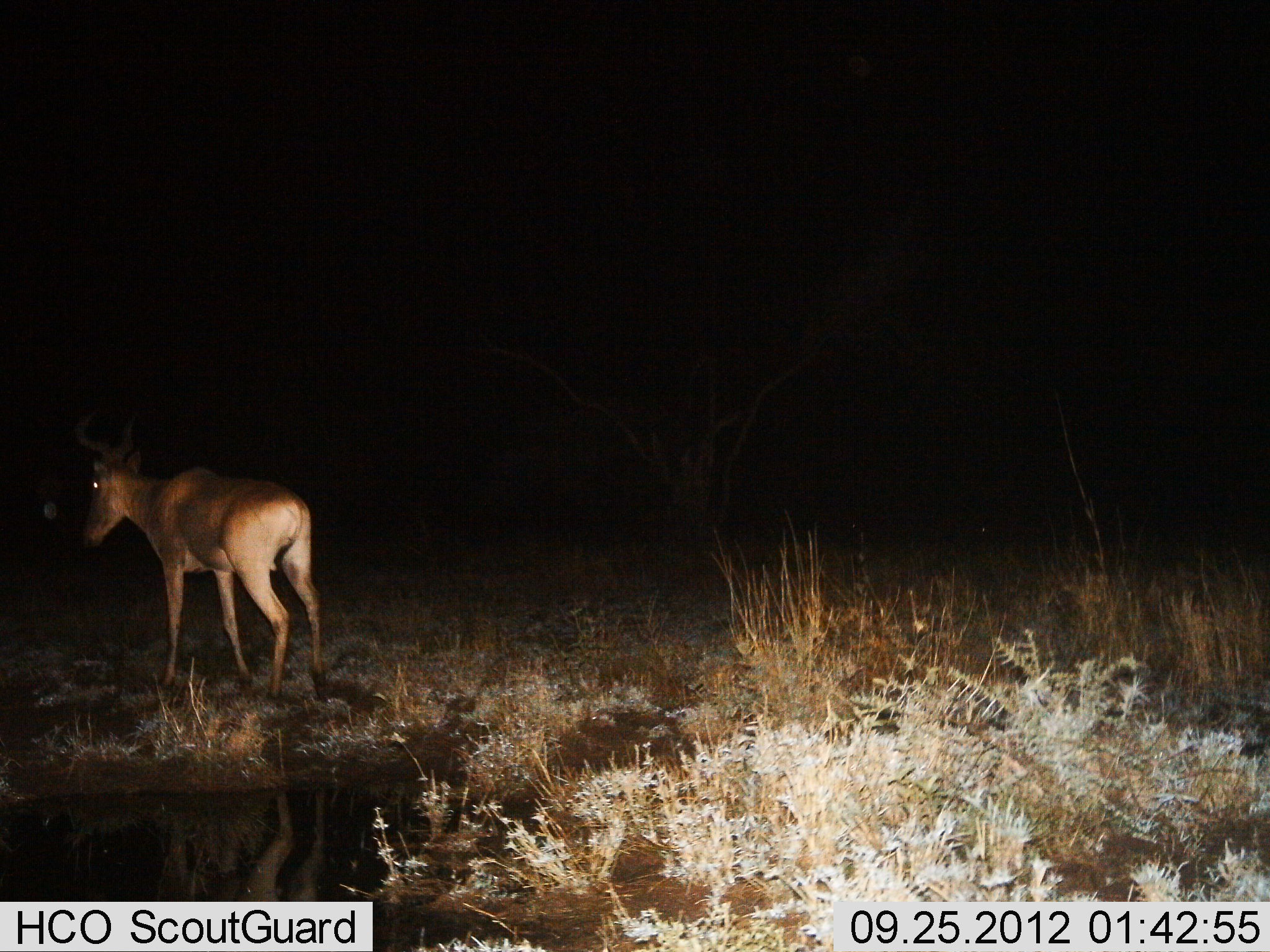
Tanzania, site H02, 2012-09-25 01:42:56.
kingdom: Animalia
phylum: Chordata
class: Mammalia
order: Artiodactyla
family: Bovidae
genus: Alcelaphus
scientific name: Alcelaphus buselaphus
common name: hartebeest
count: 1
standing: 80%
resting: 0%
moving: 20%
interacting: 0%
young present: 0%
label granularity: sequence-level